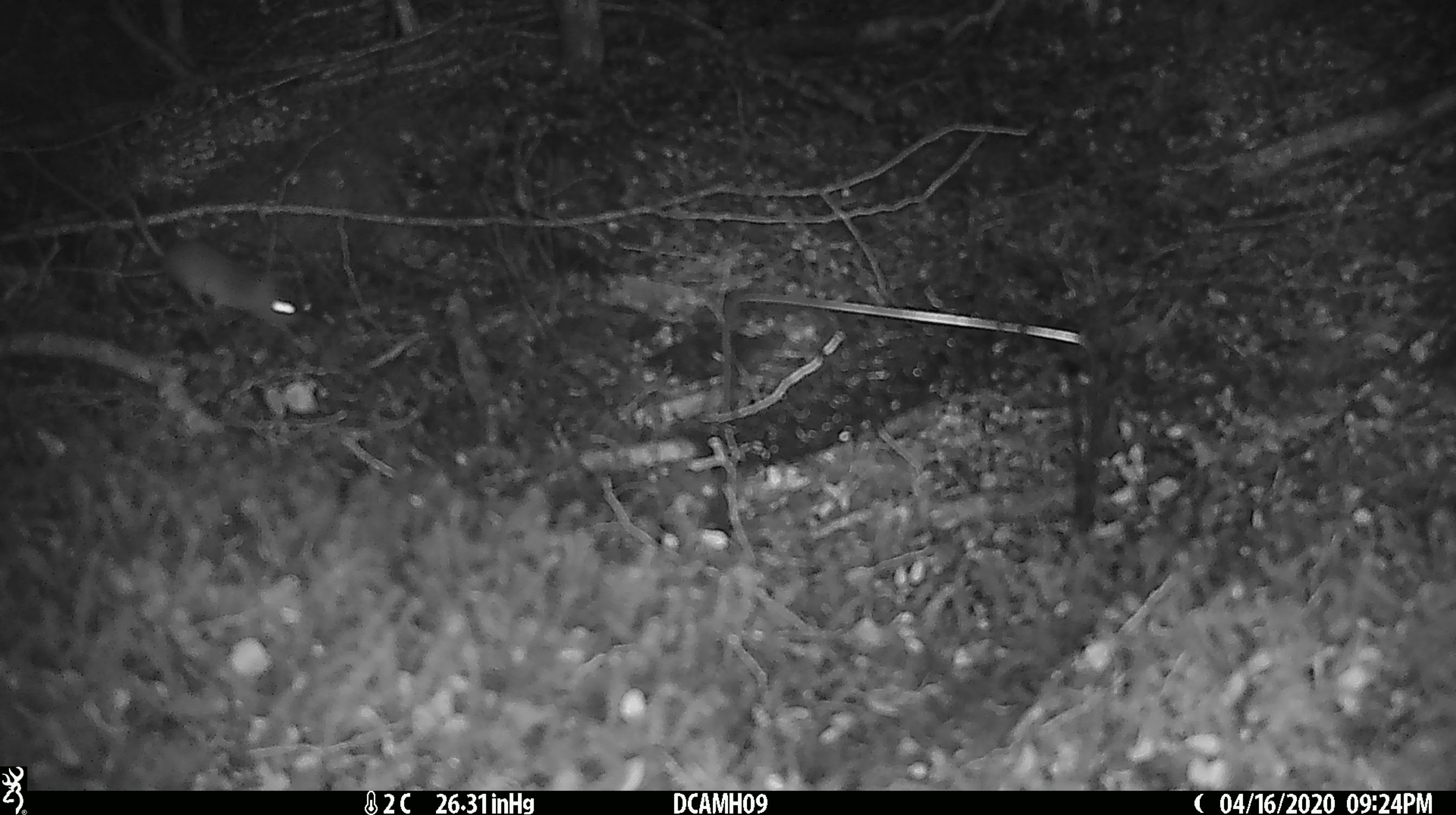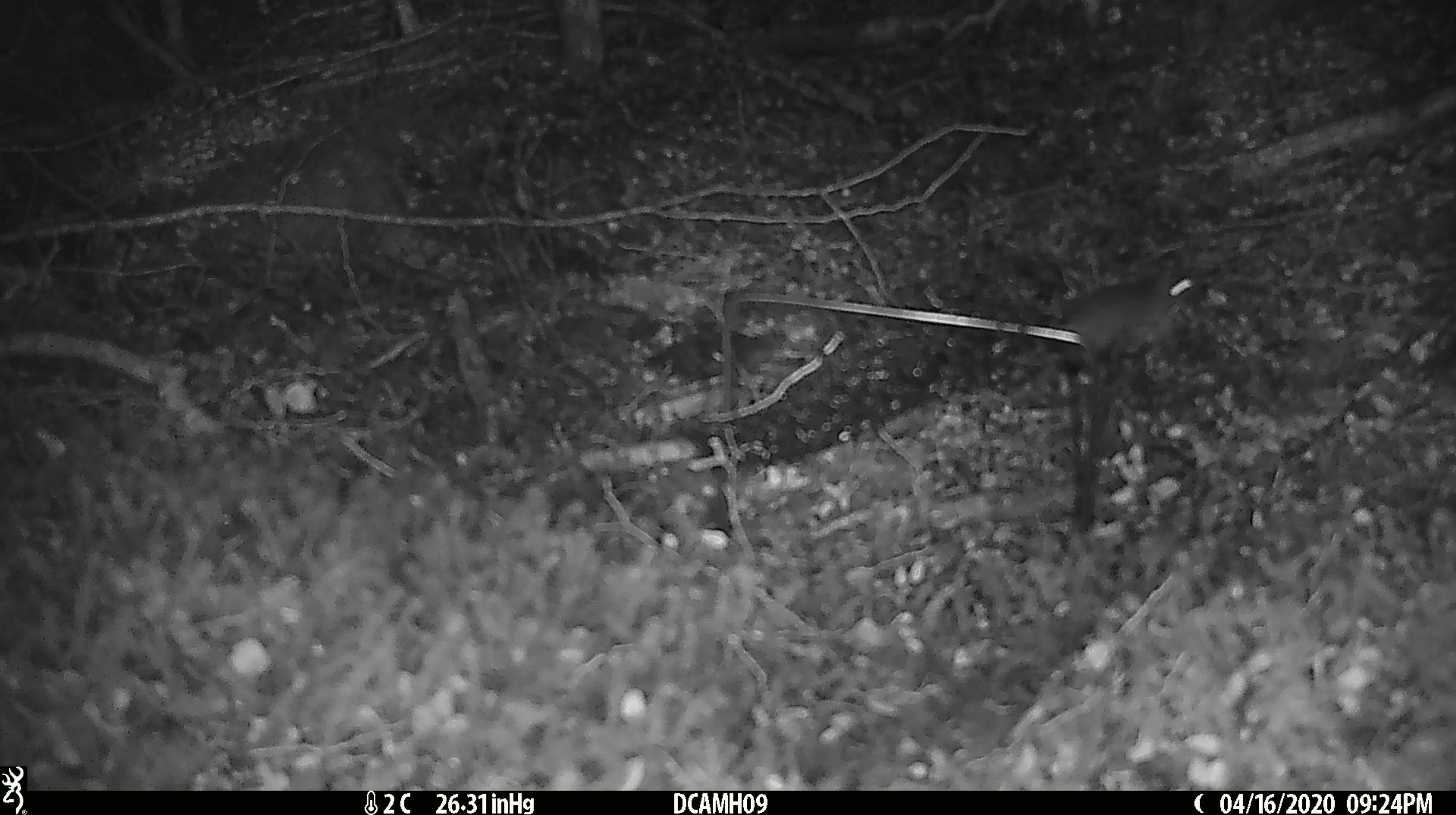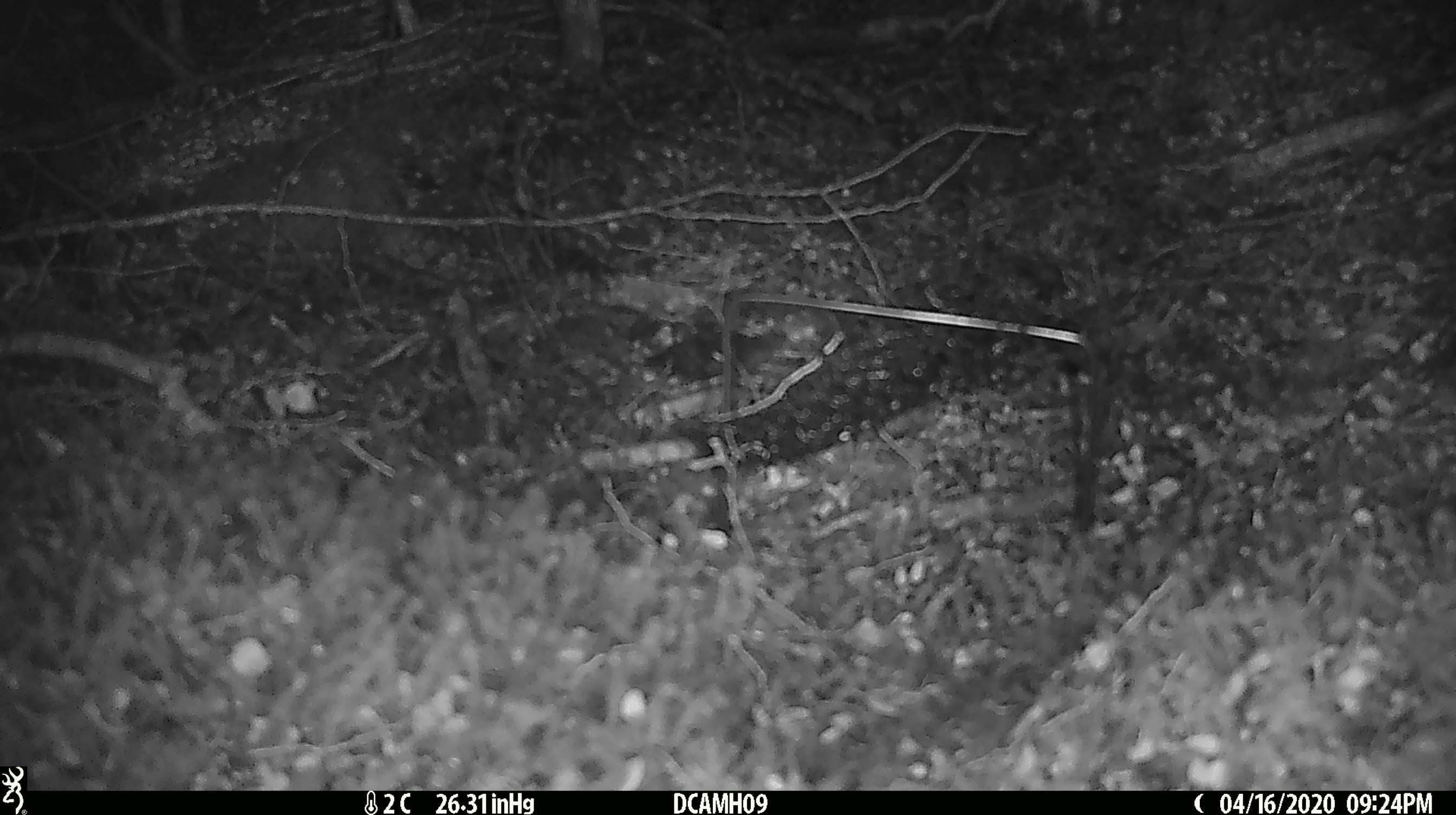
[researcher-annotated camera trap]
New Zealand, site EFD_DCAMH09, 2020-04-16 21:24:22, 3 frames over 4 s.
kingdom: Animalia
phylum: Chordata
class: Mammalia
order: Rodentia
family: Muridae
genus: Mus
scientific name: Mus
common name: mouse